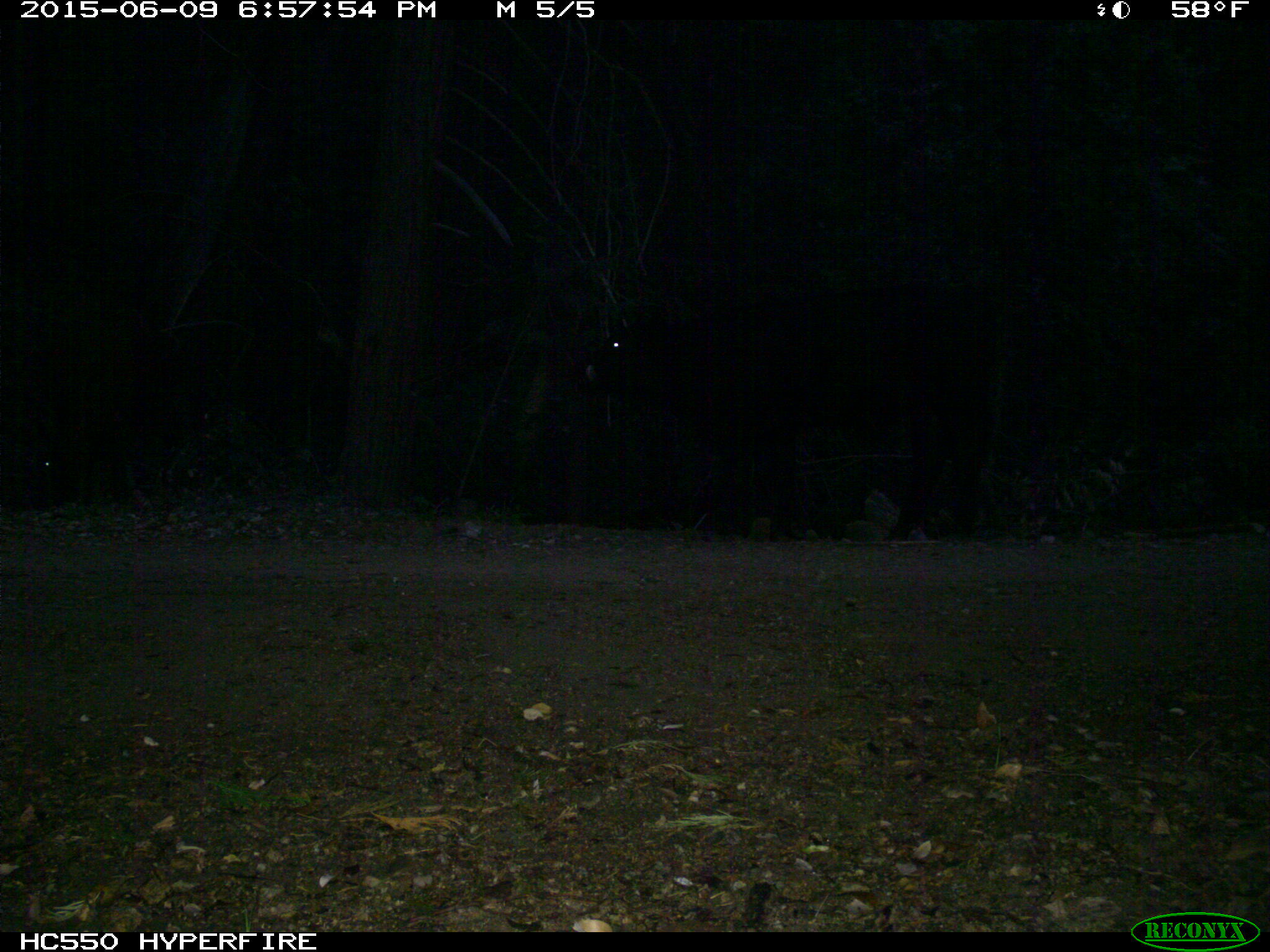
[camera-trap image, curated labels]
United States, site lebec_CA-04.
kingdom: Animalia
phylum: Chordata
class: Mammalia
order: Artiodactyla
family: Bovidae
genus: Bos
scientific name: Bos taurus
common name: domestic cow